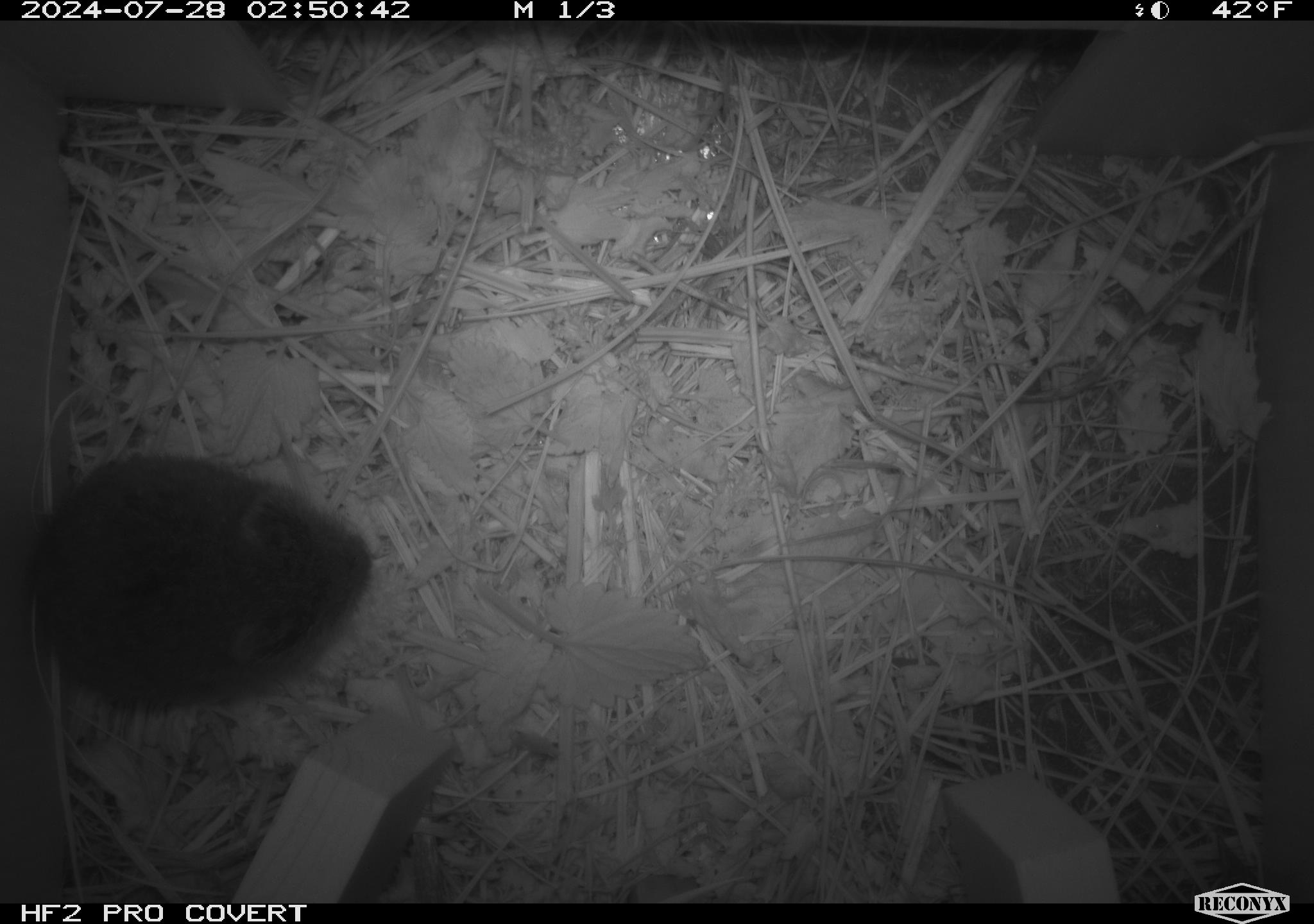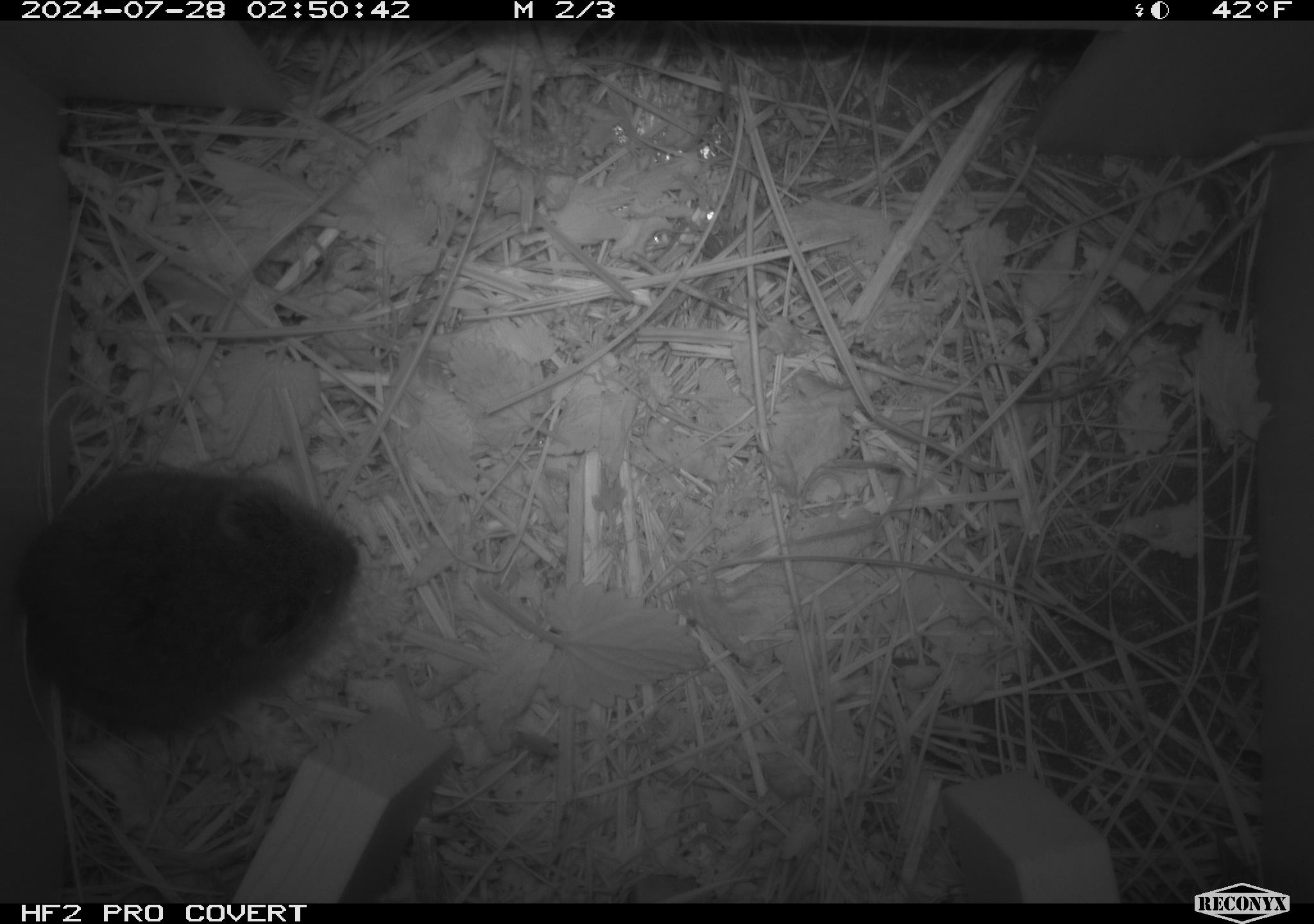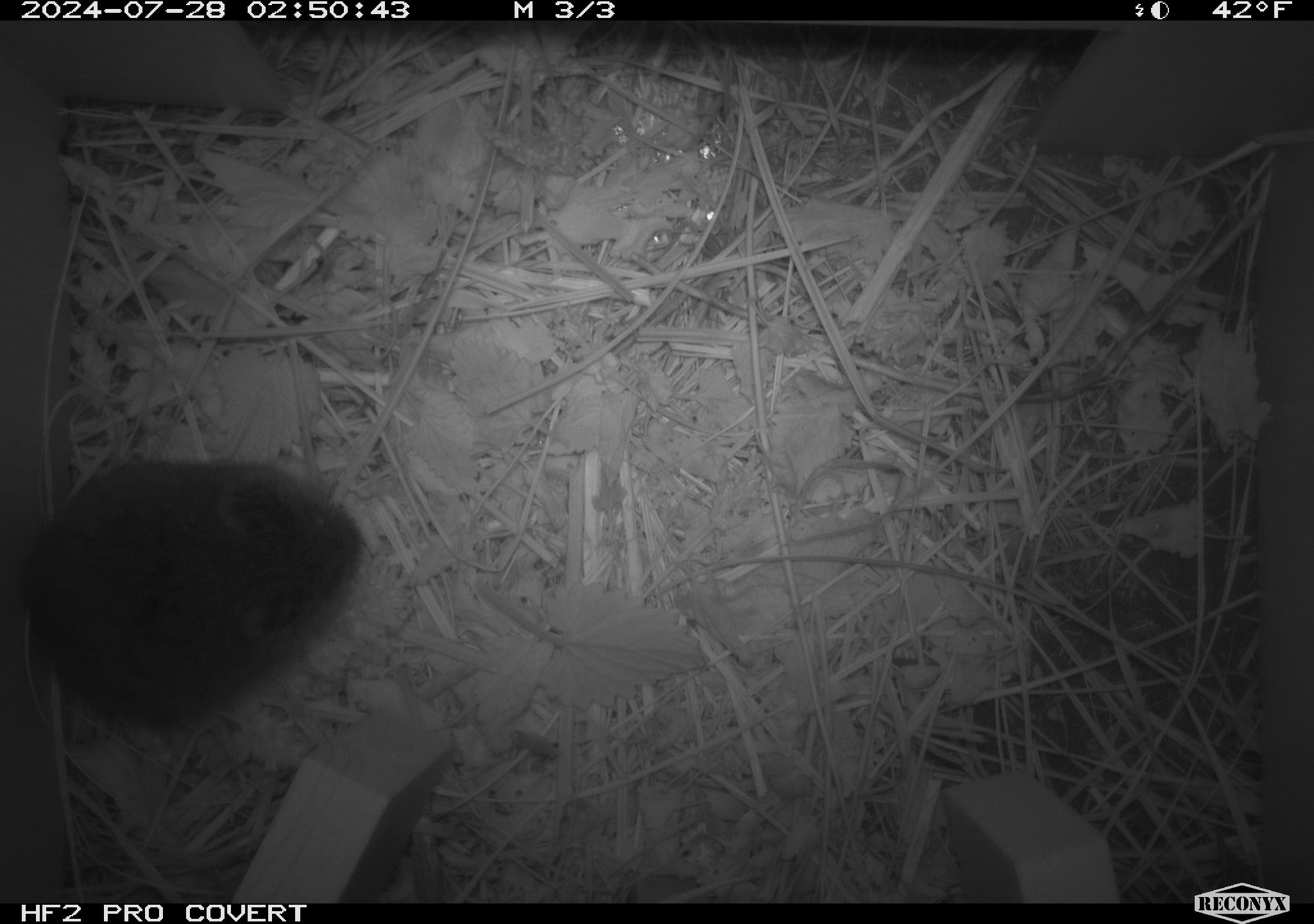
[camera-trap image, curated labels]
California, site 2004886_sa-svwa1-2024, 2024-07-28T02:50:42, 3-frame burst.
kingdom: Animalia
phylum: Chordata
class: Mammalia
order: Rodentia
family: Cricetidae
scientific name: Arvicolinae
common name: voles, lemmings, and muskrats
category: arvicolinae subfamily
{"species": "arvicolinae subfamily (voles, lemmings, and muskrats) (Arvicolinae)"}